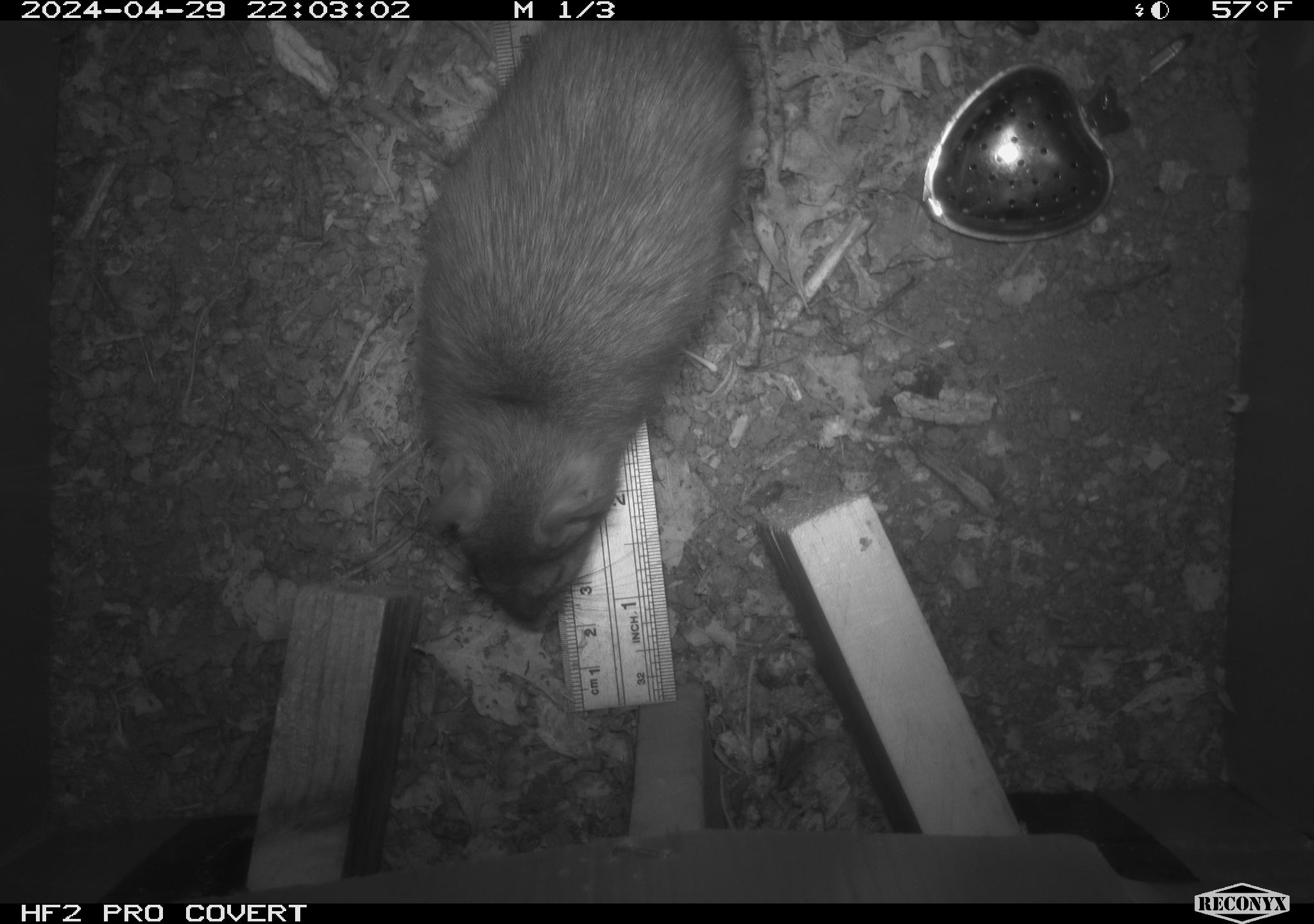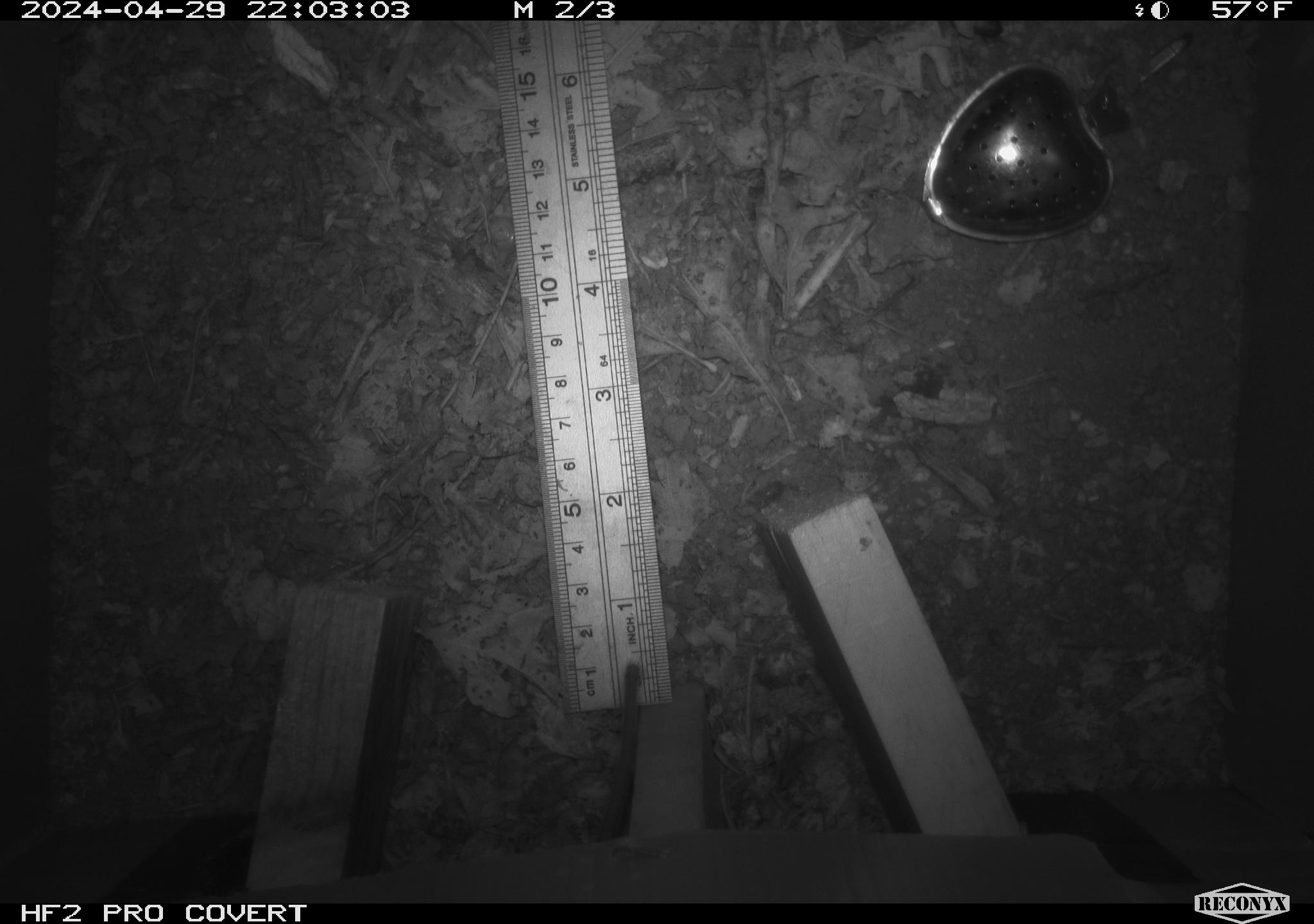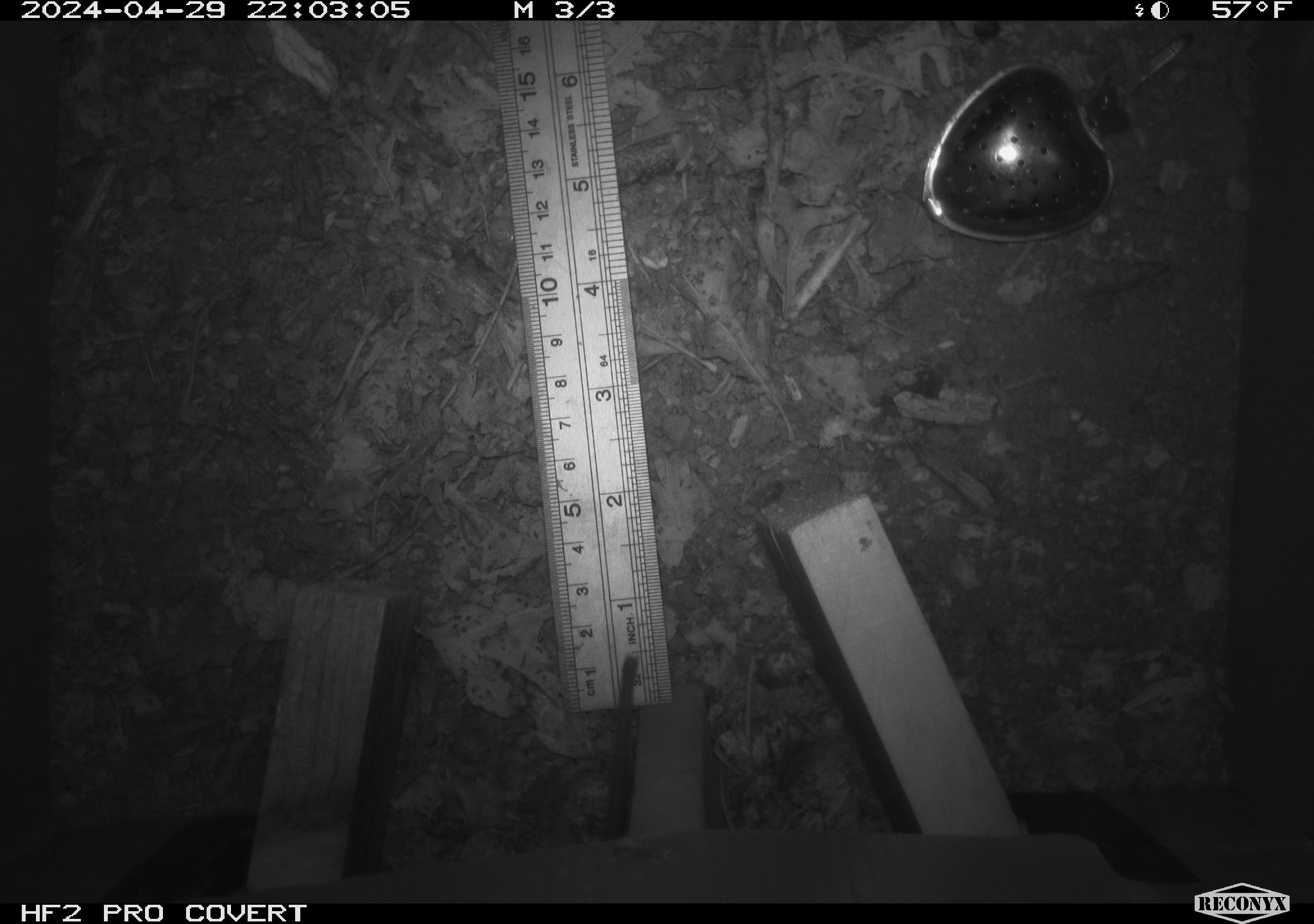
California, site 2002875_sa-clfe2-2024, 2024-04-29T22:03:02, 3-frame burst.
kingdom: Animalia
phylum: Chordata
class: Mammalia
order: Rodentia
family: Muridae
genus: Rattus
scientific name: Rattus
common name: rat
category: rattus species